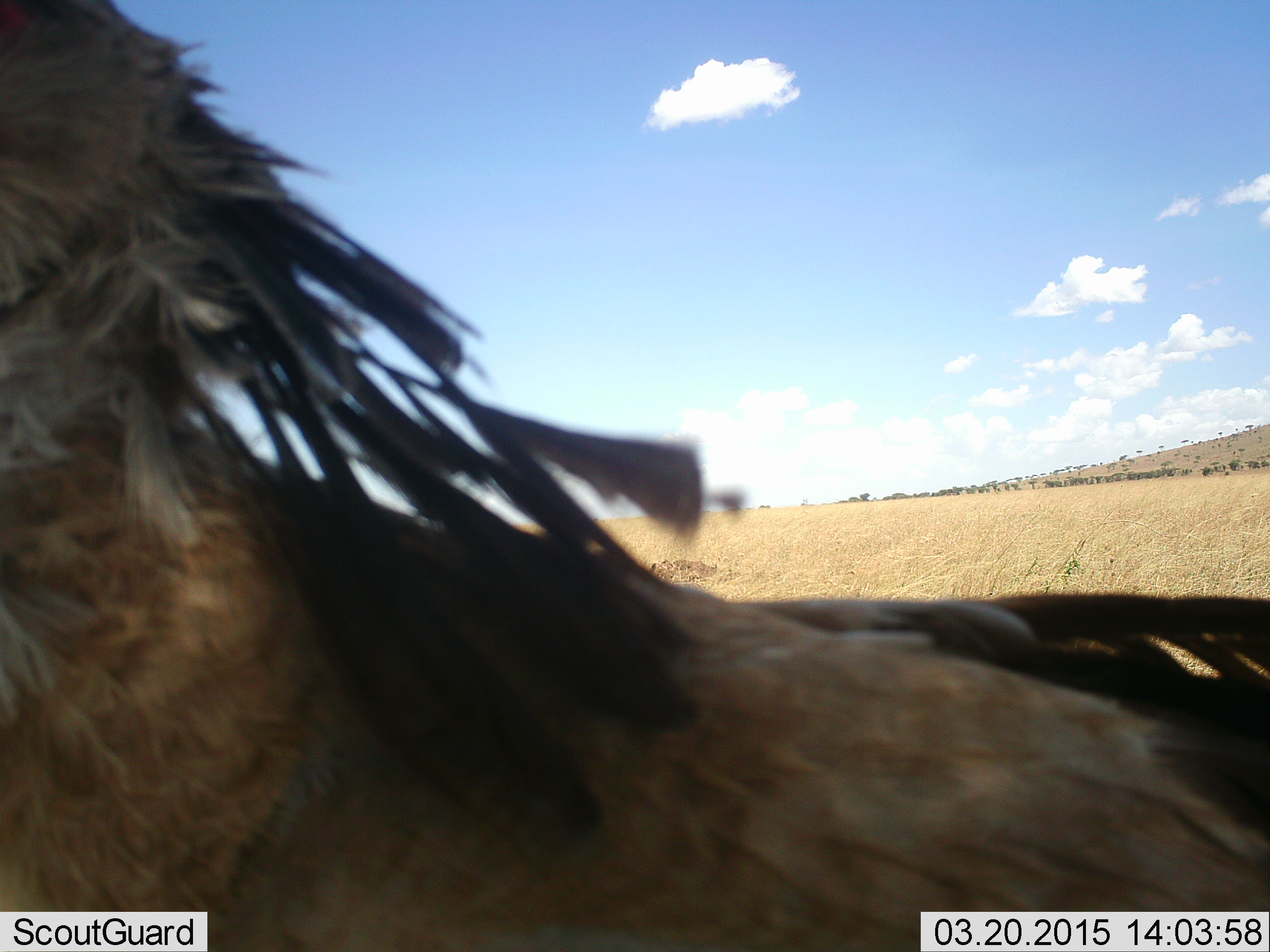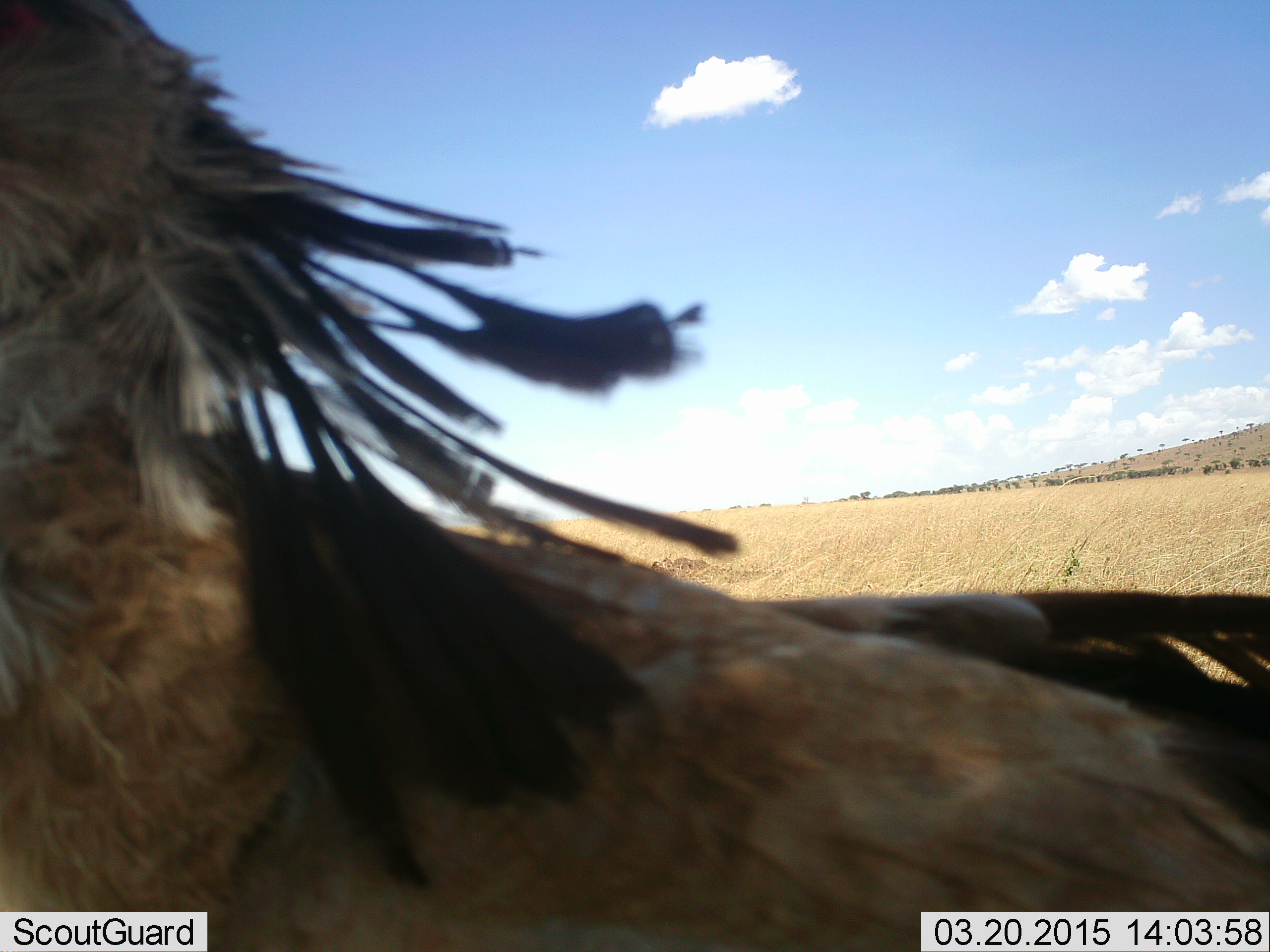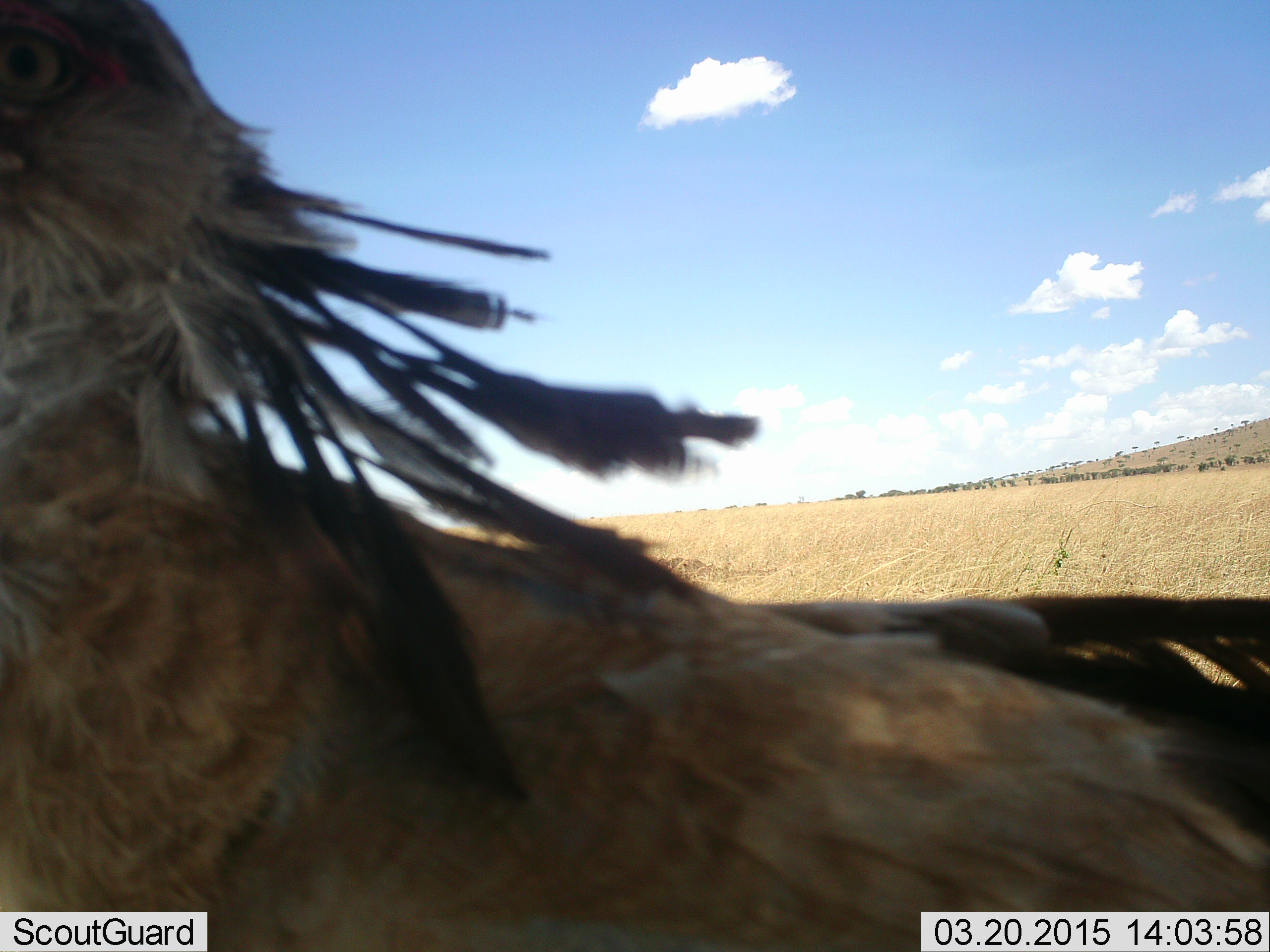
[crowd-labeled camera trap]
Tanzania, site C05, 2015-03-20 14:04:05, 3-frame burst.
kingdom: Animalia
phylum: Chordata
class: Aves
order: Accipitriformes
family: Sagittariidae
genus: Sagittarius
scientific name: Sagittarius serpentarius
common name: secretary bird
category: secretarybird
Secretarybird (secretary bird) (Sagittarius serpentarius), count 1. Behavior (volunteer vote fractions): standing 90%, resting 0%, moving 10%, interacting 0%. Young present (vote fraction): 0%. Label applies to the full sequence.